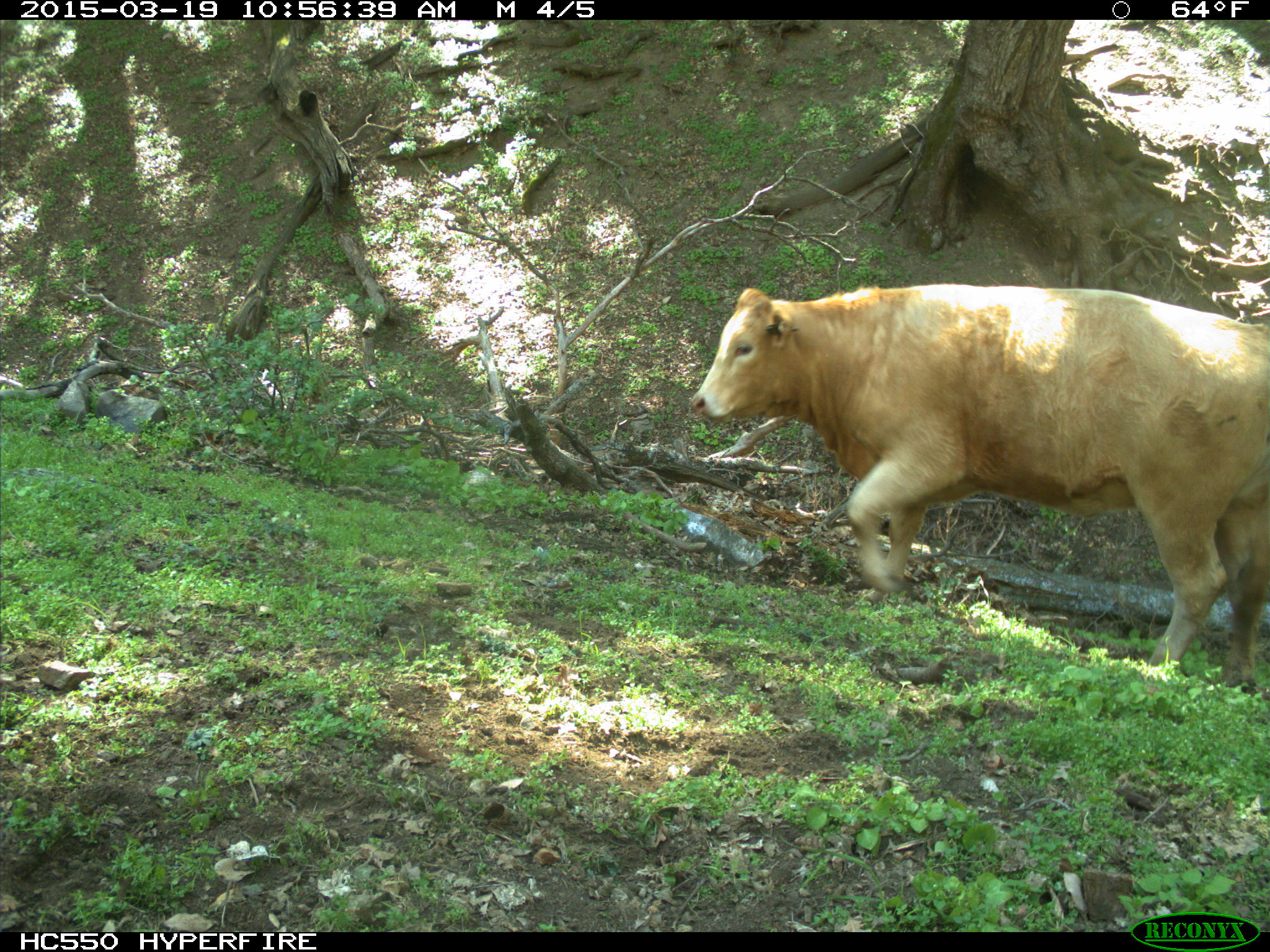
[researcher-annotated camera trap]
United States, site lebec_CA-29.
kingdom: Animalia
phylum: Chordata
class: Mammalia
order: Artiodactyla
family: Bovidae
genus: Bos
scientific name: Bos taurus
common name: domestic cow